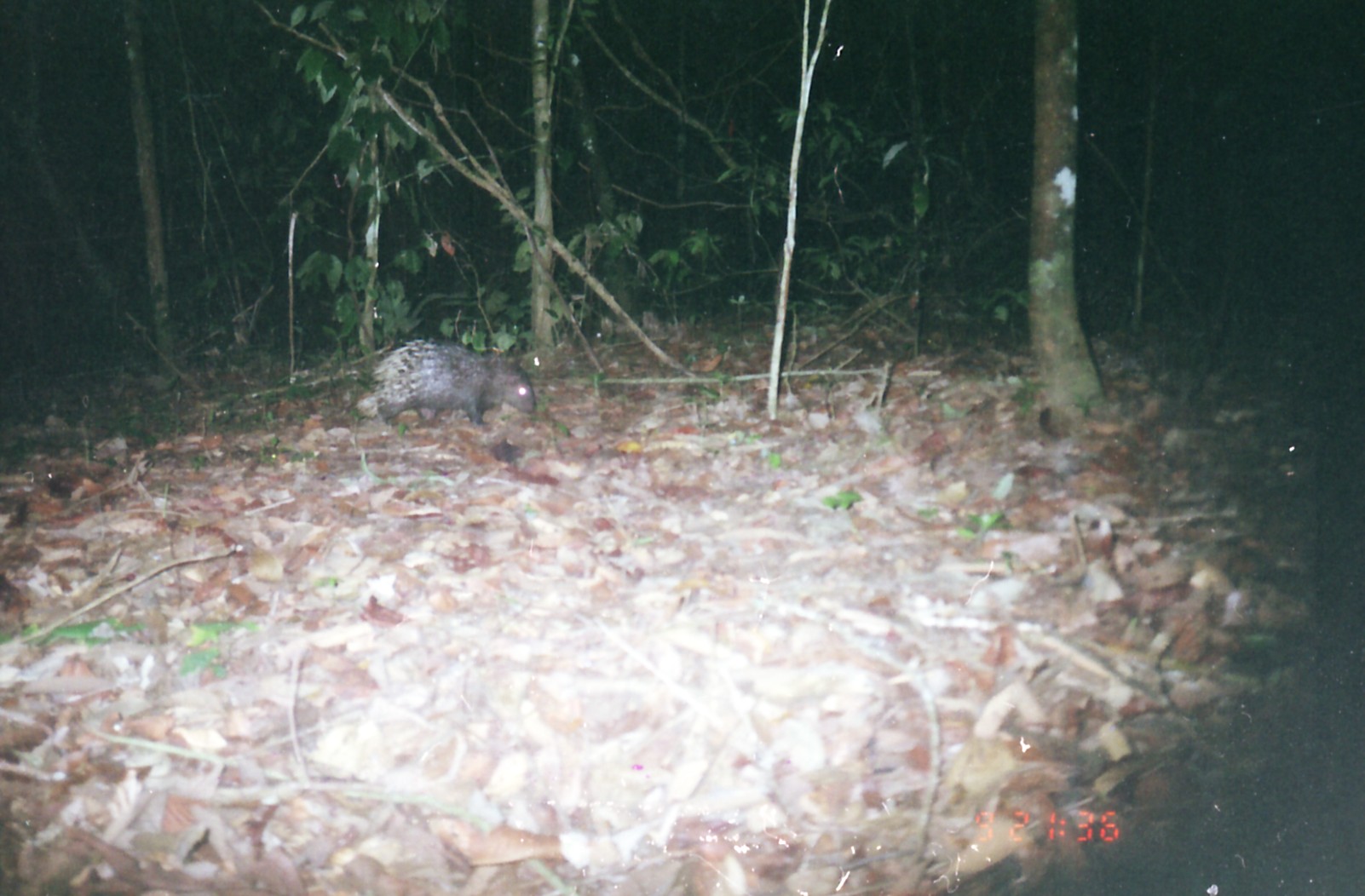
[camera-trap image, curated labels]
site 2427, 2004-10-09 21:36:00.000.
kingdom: Animalia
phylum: Chordata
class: Mammalia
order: Rodentia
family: Hystricidae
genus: Hystrix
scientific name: Hystrix brachyura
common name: east asian porcupine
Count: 1.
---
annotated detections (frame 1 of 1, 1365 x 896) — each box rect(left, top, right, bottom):
hystrix brachyura: rect(354, 339, 537, 429)